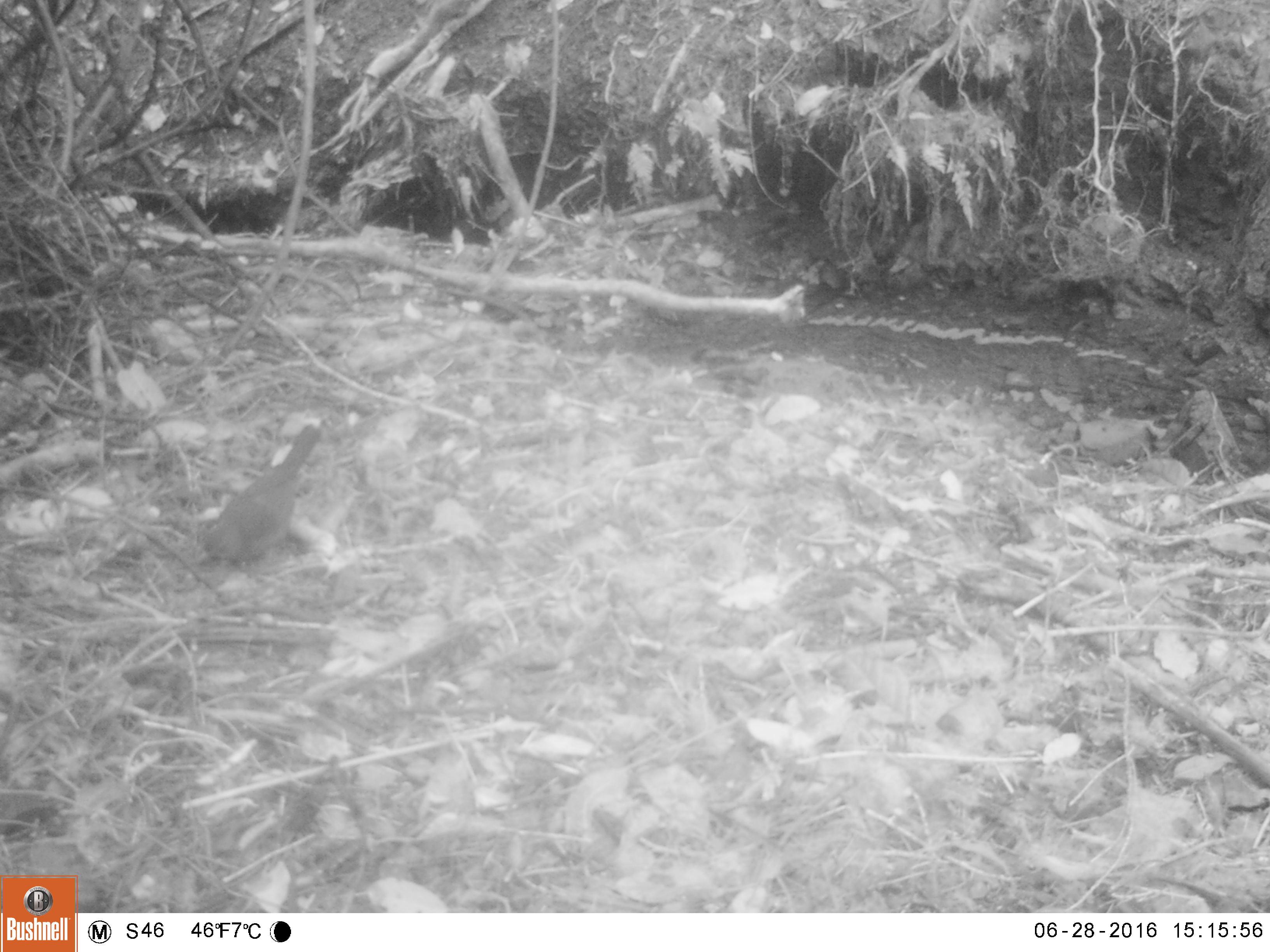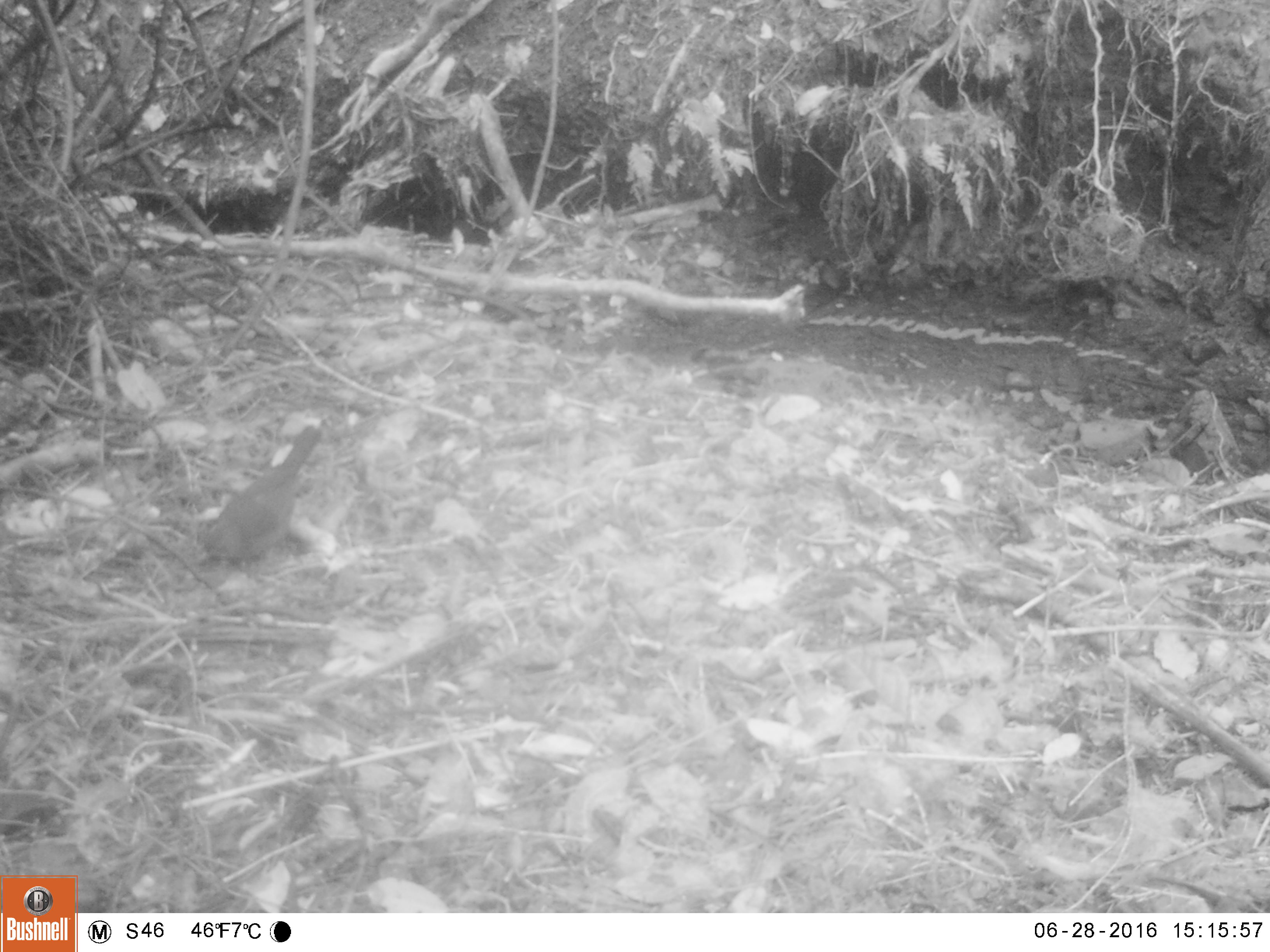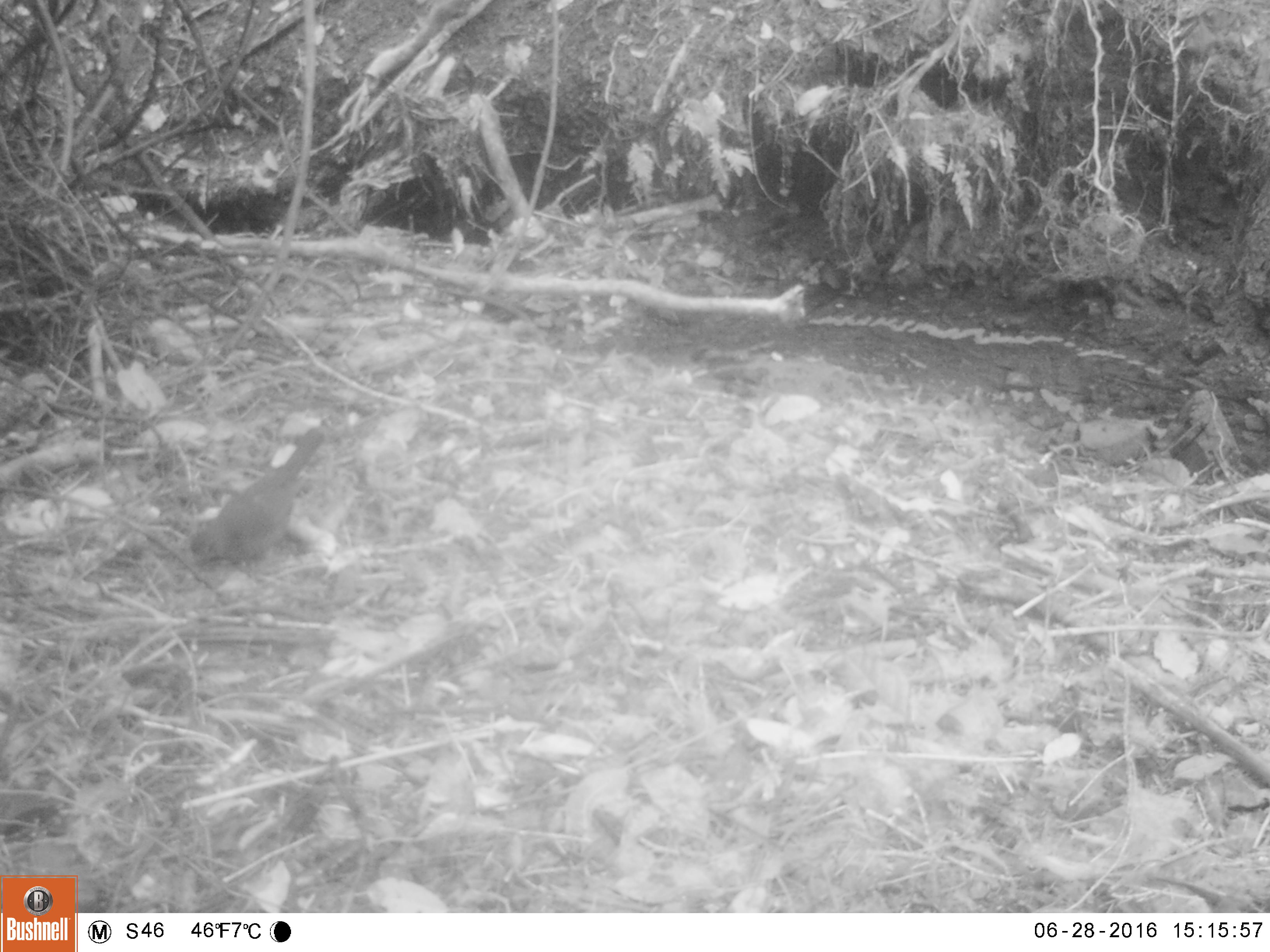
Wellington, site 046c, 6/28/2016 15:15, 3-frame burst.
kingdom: Animalia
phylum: Chordata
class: Aves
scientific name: Aves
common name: bird